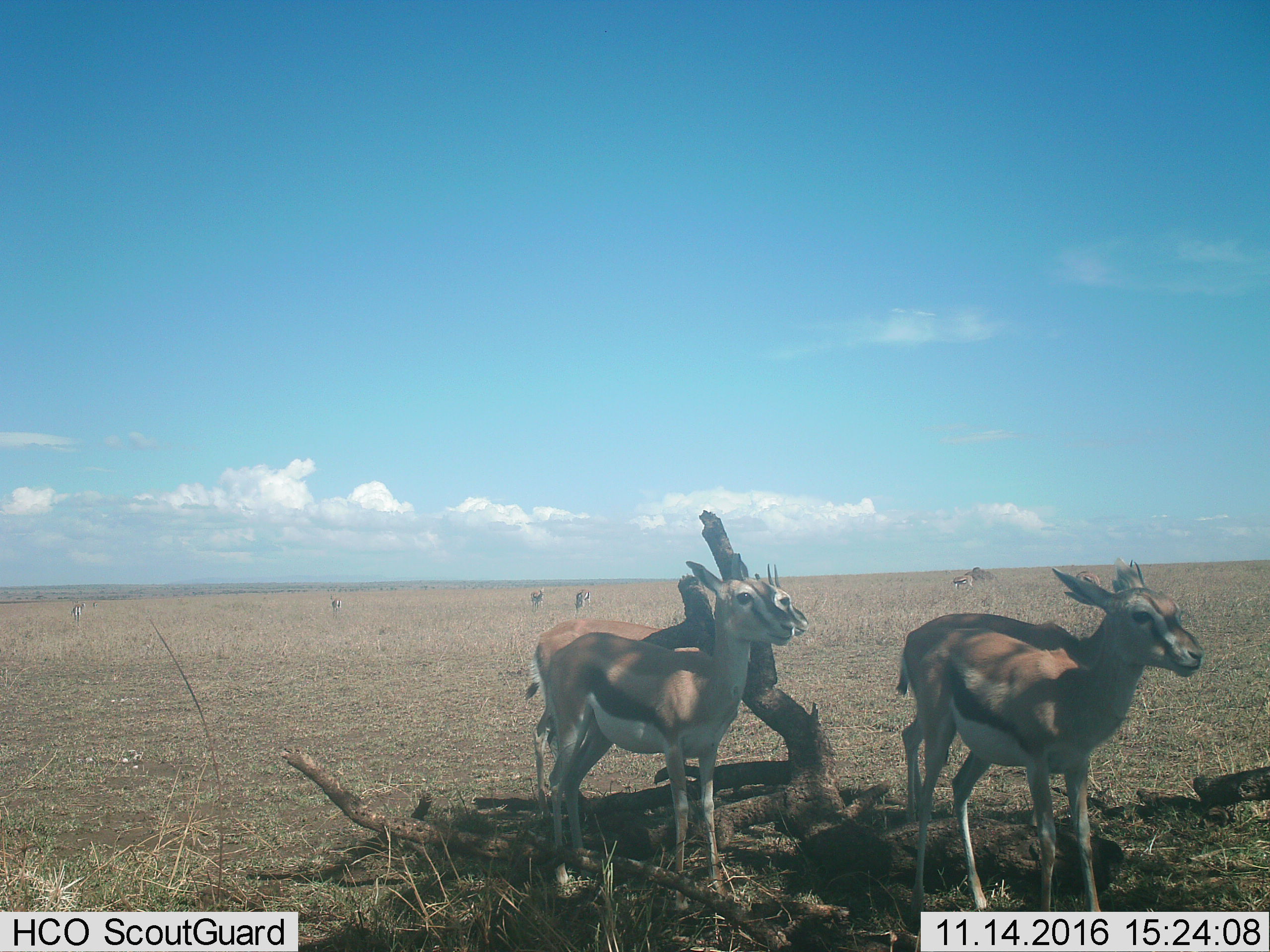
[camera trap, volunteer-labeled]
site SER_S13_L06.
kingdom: Animalia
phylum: Chordata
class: Mammalia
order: Artiodactyla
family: Bovidae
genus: Eudorcas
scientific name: Eudorcas thomsonii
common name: thomson's gazelle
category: gazellethomsons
Gazellethomsons (thomson's gazelle) (Eudorcas thomsonii), count 9. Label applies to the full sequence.